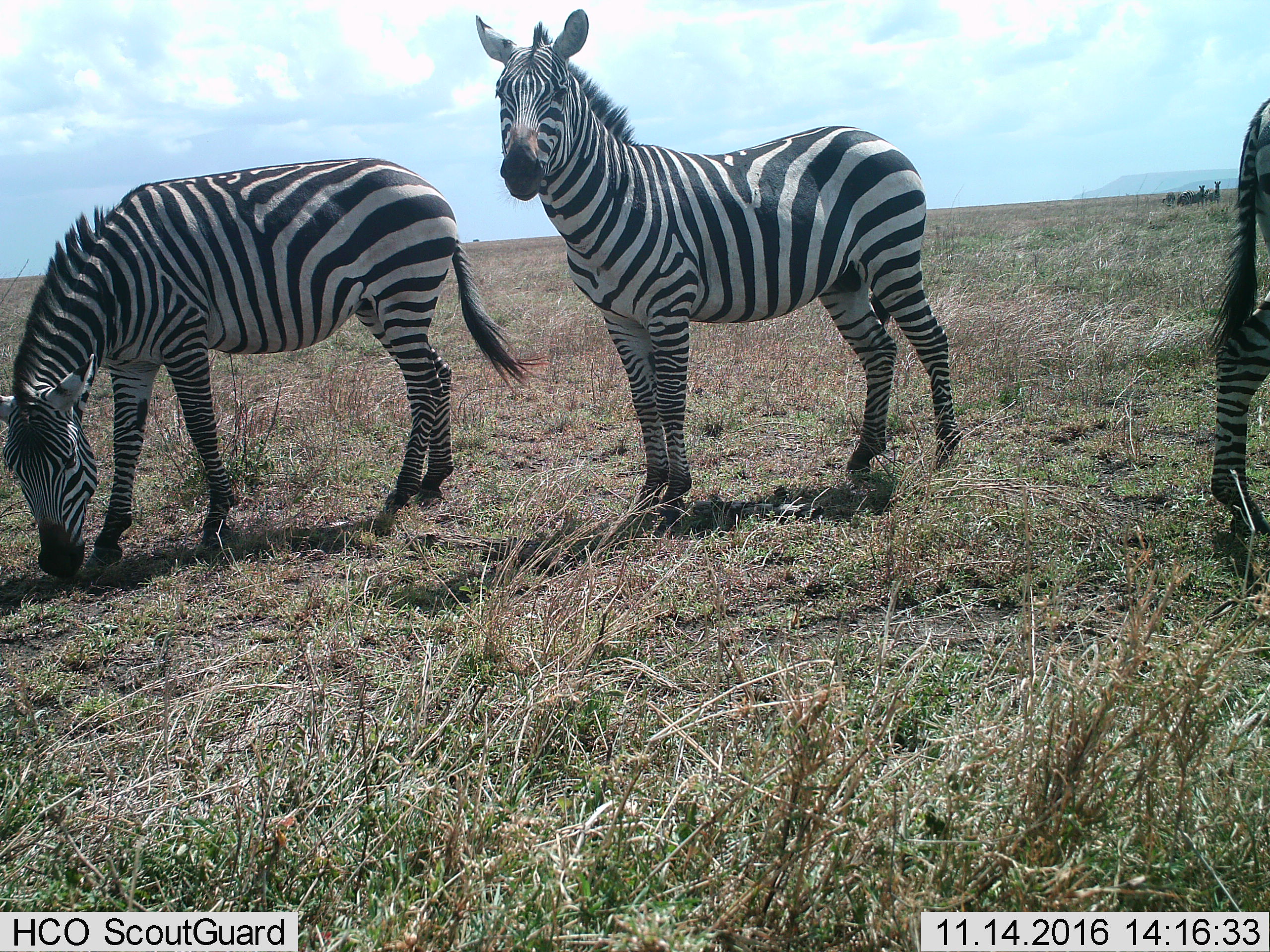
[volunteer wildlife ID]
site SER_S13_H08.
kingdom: Animalia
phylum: Chordata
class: Mammalia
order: Perissodactyla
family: Equidae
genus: Equus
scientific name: Equus quagga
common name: plains zebra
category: zebraplains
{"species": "zebraplains (plains zebra) (Equus quagga)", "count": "6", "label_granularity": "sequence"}